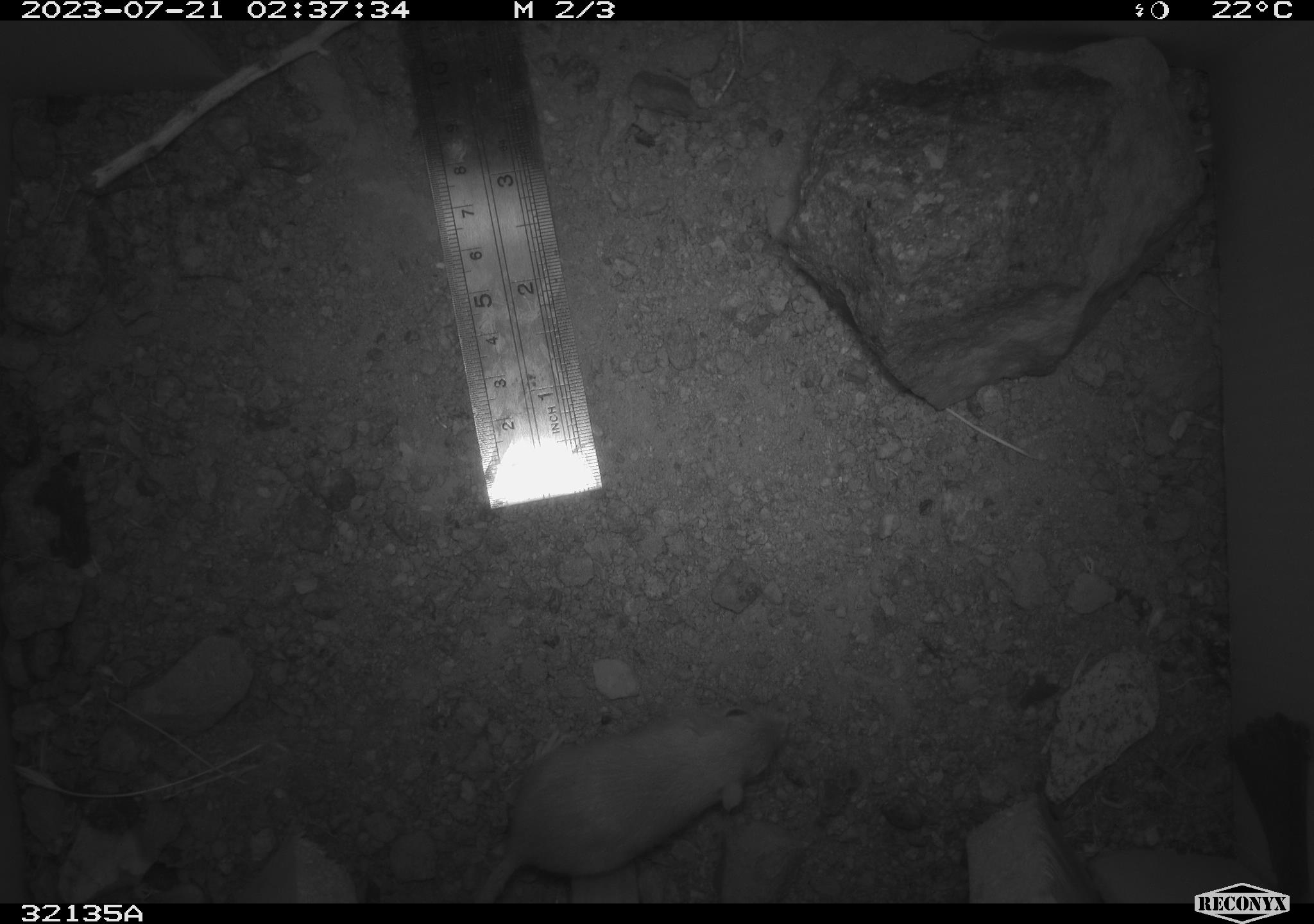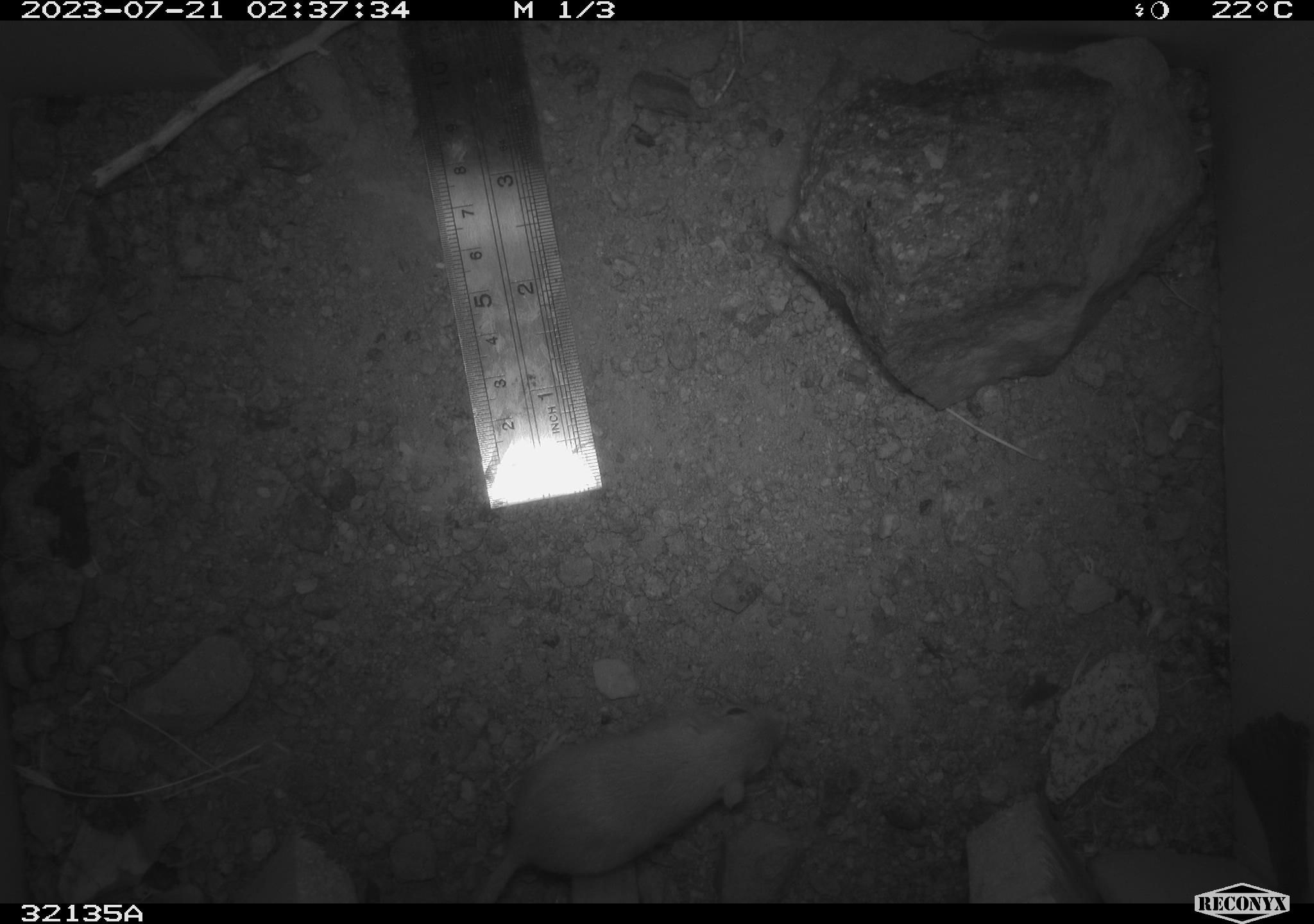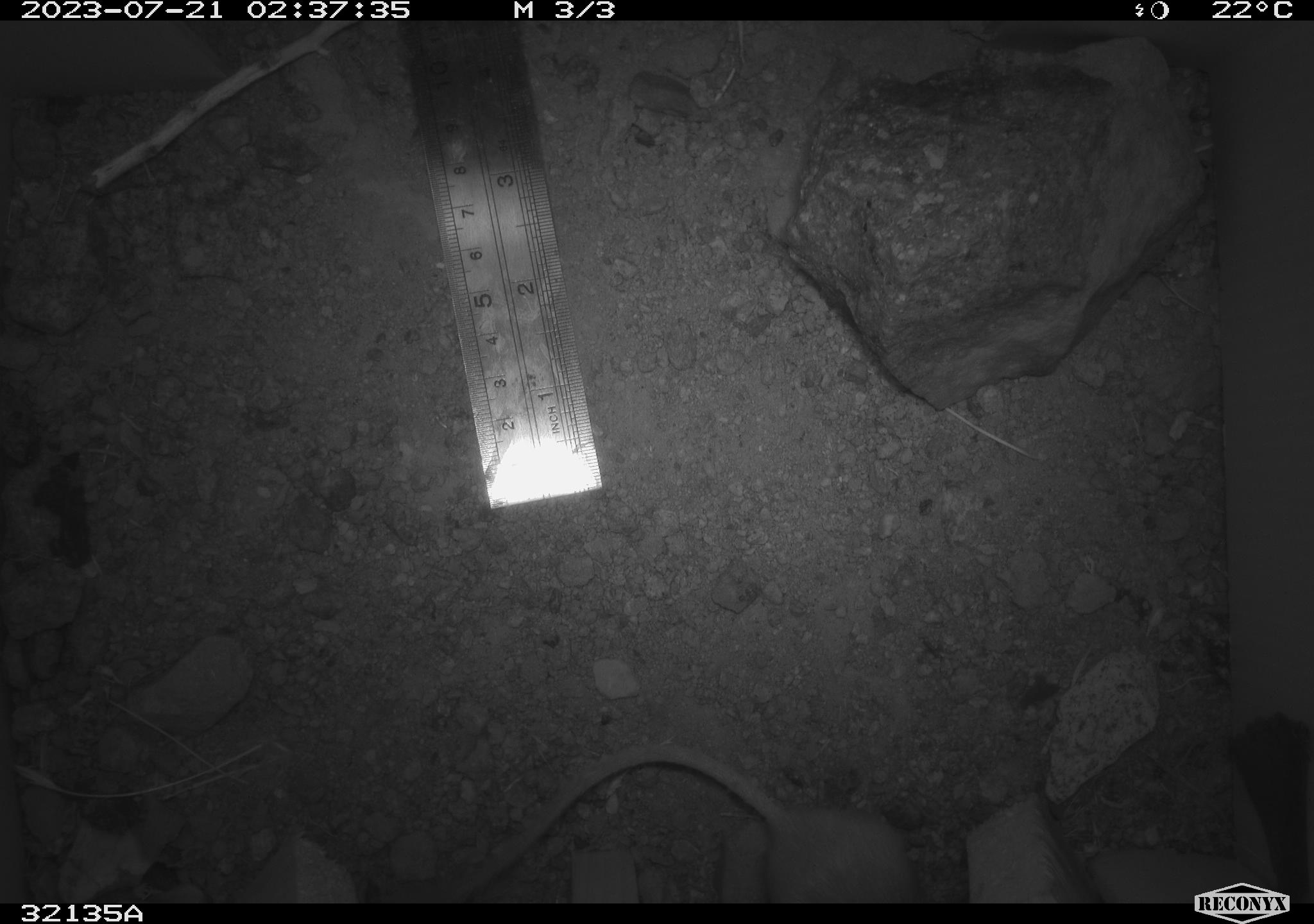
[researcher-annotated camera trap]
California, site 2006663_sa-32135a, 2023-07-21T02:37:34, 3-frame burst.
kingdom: Animalia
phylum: Chordata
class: Mammalia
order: Rodentia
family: Heteromyidae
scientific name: Heteromyidae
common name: kangaroo rats and pocket mice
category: heteromyidae family